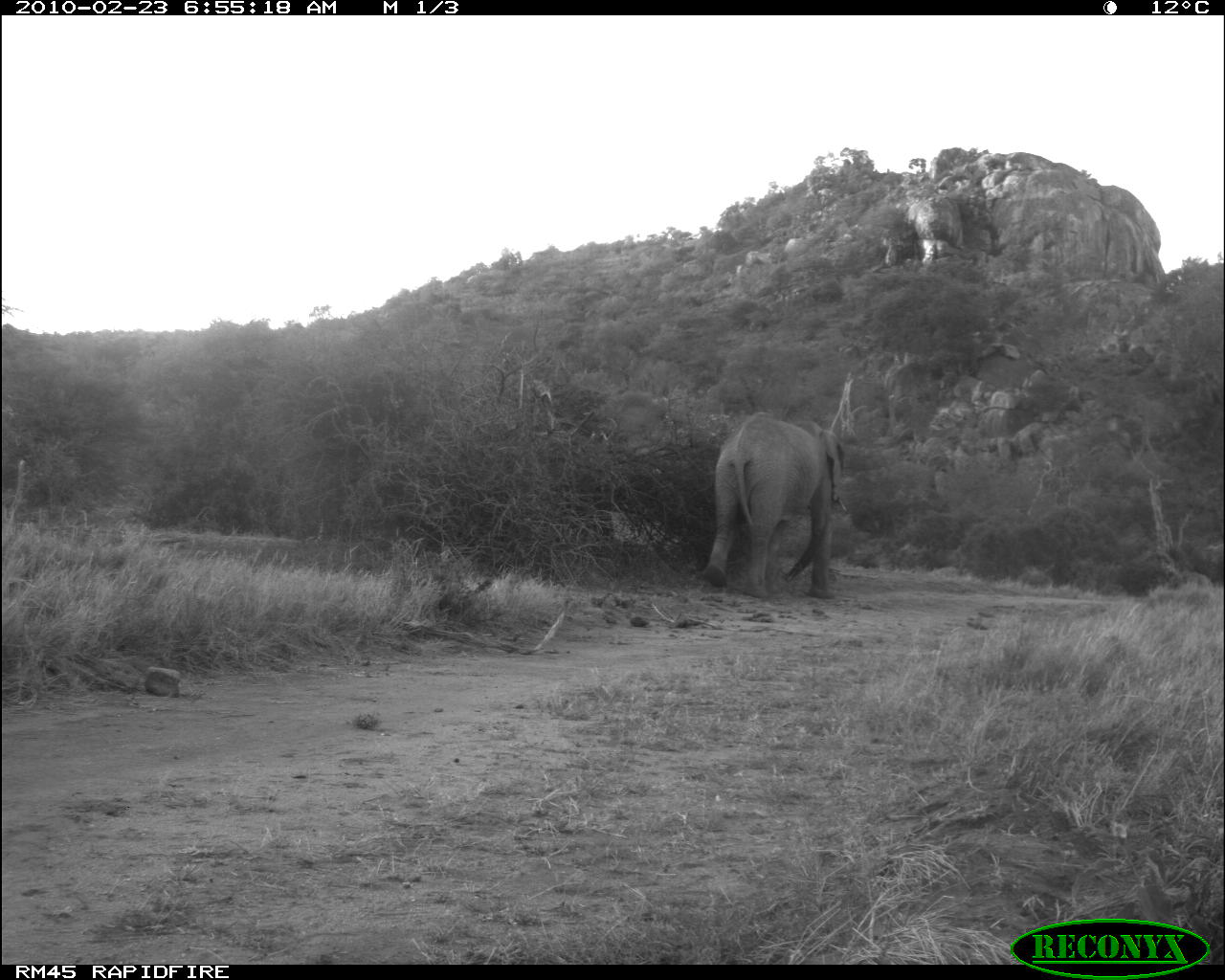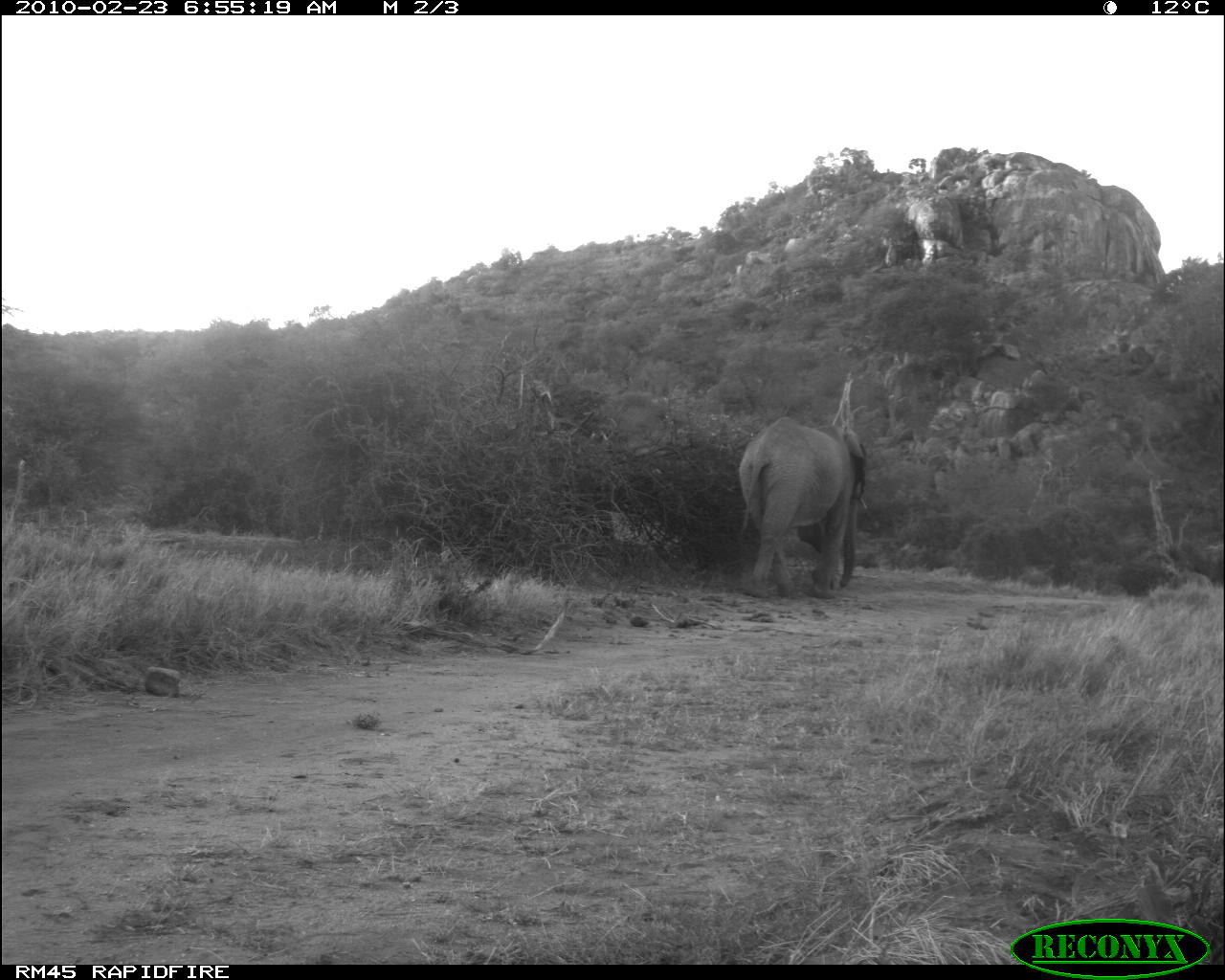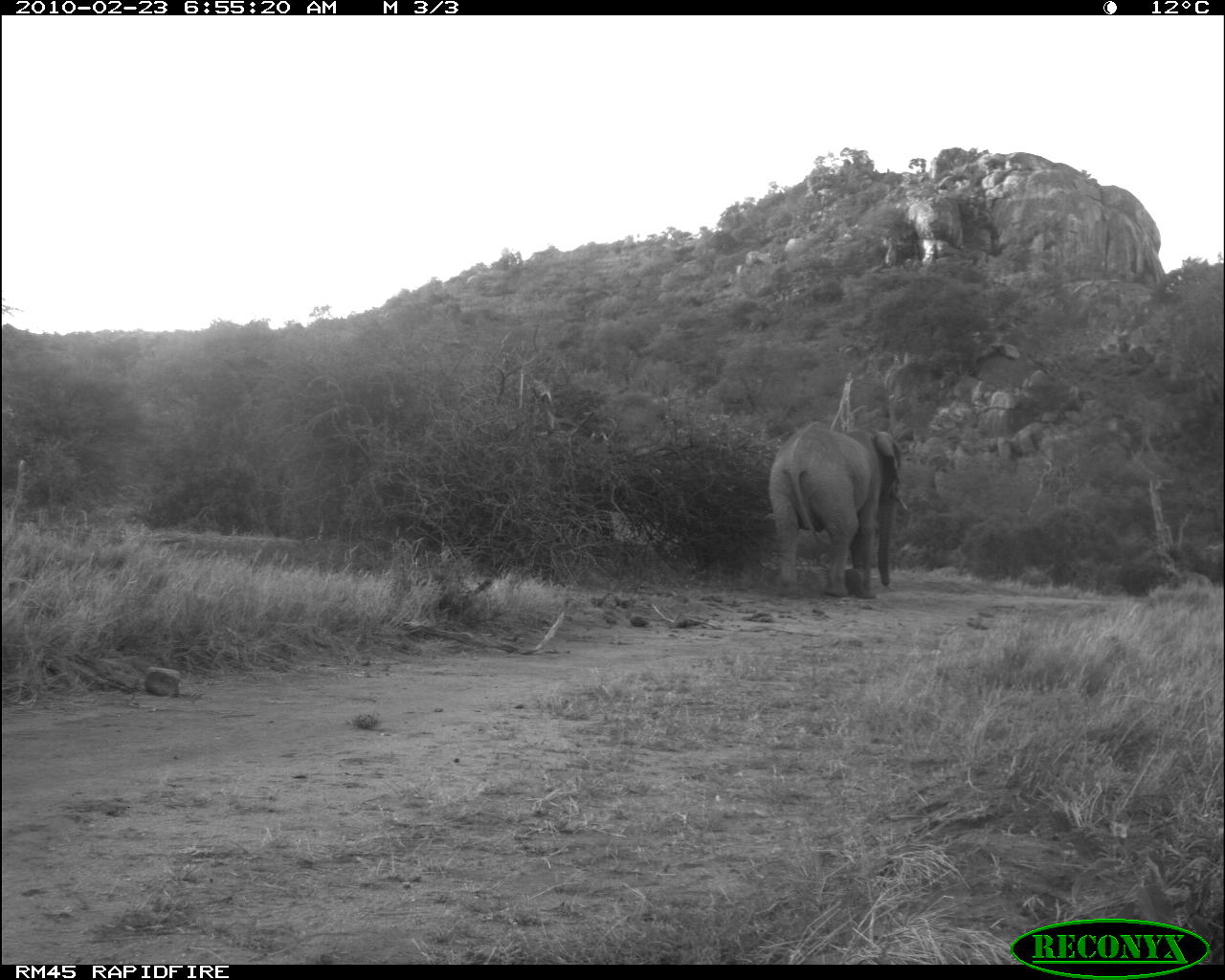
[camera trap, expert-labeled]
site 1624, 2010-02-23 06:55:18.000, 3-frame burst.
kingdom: Animalia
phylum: Chordata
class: Mammalia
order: Proboscidea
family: Elephantidae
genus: Loxodonta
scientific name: Loxodonta africana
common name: african bush elephant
Loxodonta africana (african bush elephant), count 1.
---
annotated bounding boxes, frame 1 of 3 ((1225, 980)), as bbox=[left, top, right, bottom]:
loxodonta africana: bbox=[699, 411, 849, 599]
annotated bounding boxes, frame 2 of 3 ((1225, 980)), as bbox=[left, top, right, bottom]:
loxodonta africana: bbox=[737, 415, 868, 599]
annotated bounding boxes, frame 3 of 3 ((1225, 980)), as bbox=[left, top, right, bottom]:
loxodonta africana: bbox=[767, 420, 910, 598]; bbox=[844, 560, 876, 598]